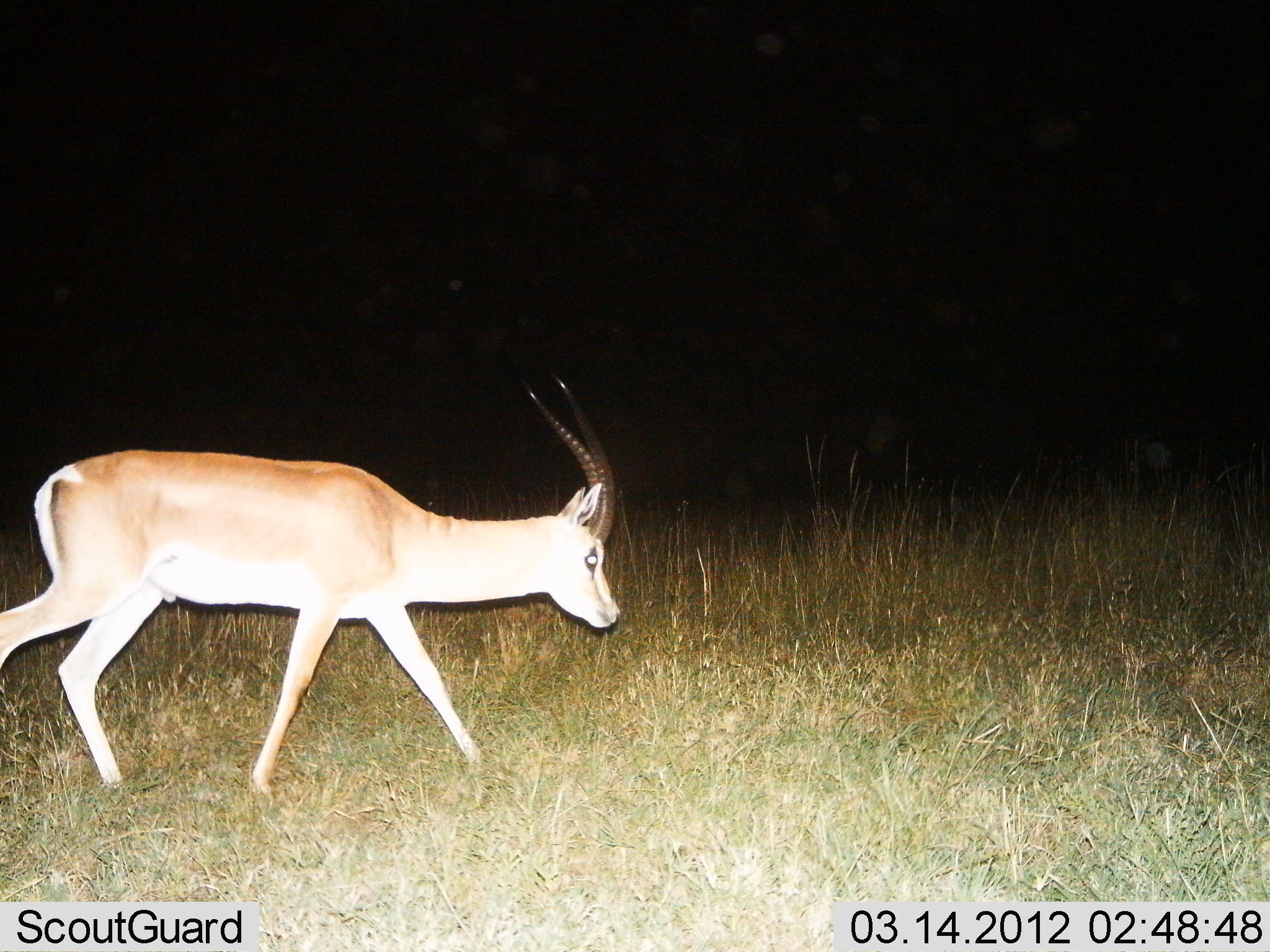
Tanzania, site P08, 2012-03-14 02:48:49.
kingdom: Animalia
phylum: Chordata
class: Mammalia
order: Artiodactyla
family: Bovidae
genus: Nanger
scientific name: Nanger granti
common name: grant's gazelle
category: gazellegrants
Gazellegrants (grant's gazelle) (Nanger granti), count 1. Behavior (volunteer vote fractions): standing 0%, resting 0%, moving 100%, interacting 0%. Young present (vote fraction): 0%. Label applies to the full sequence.